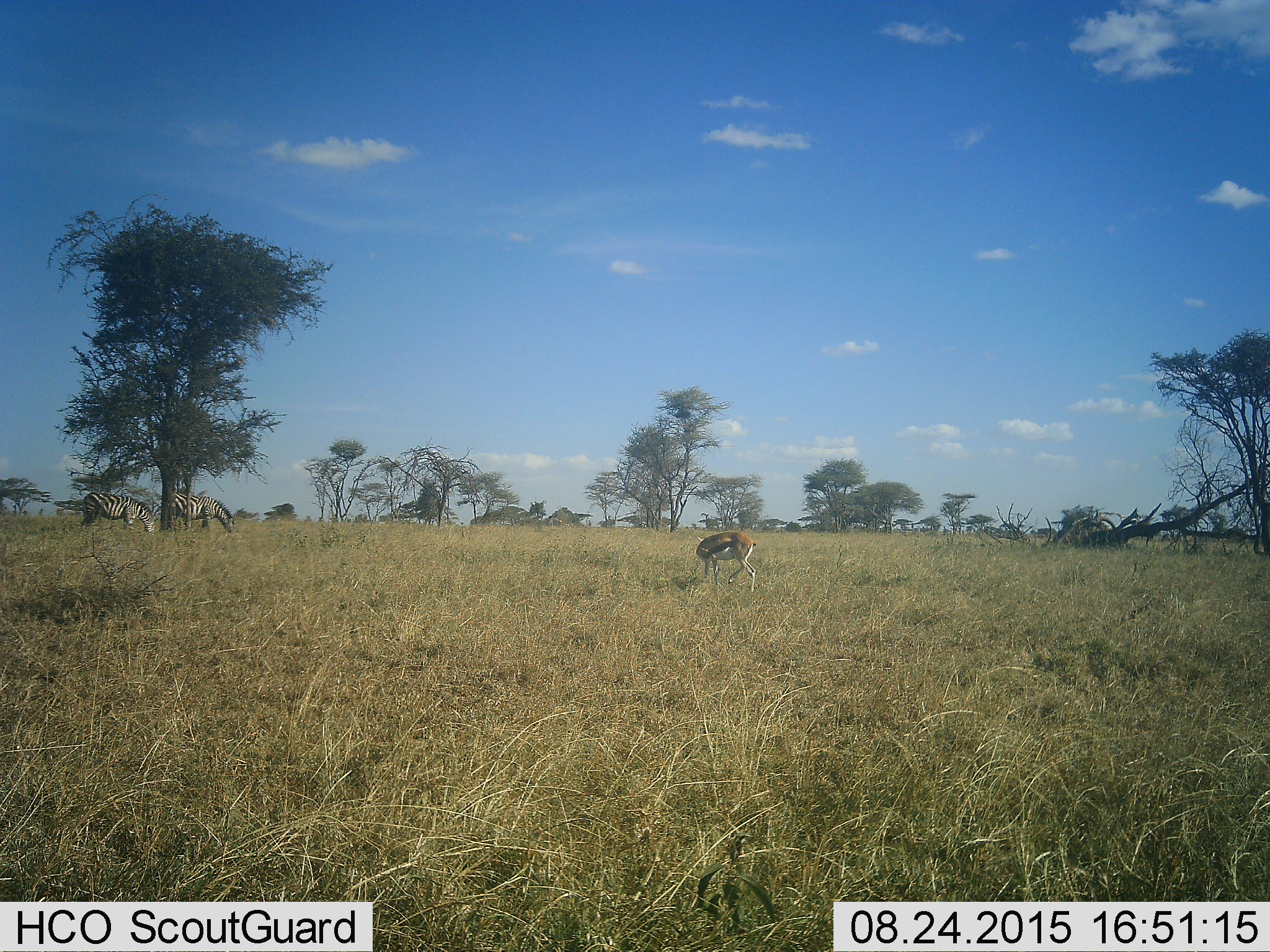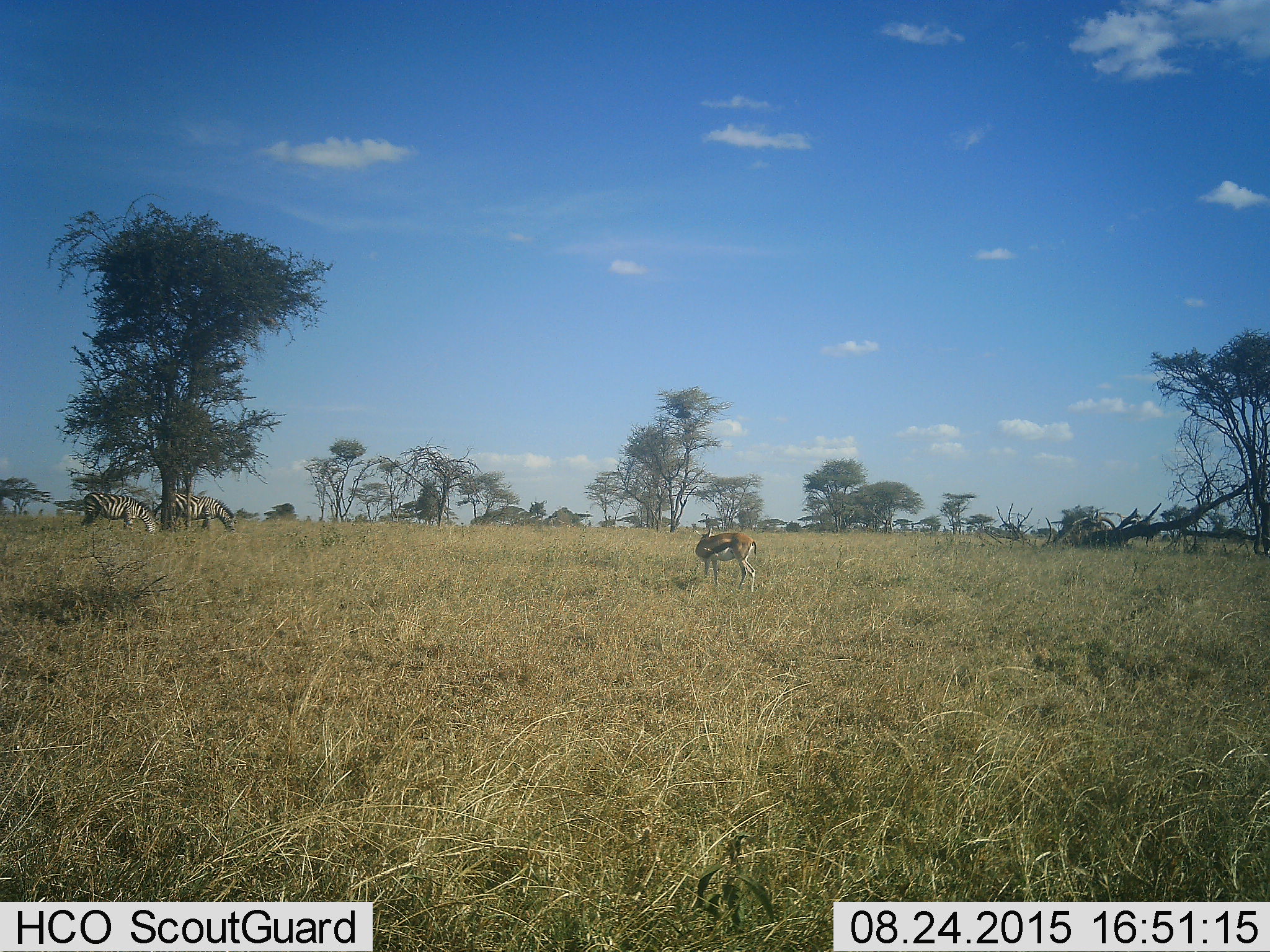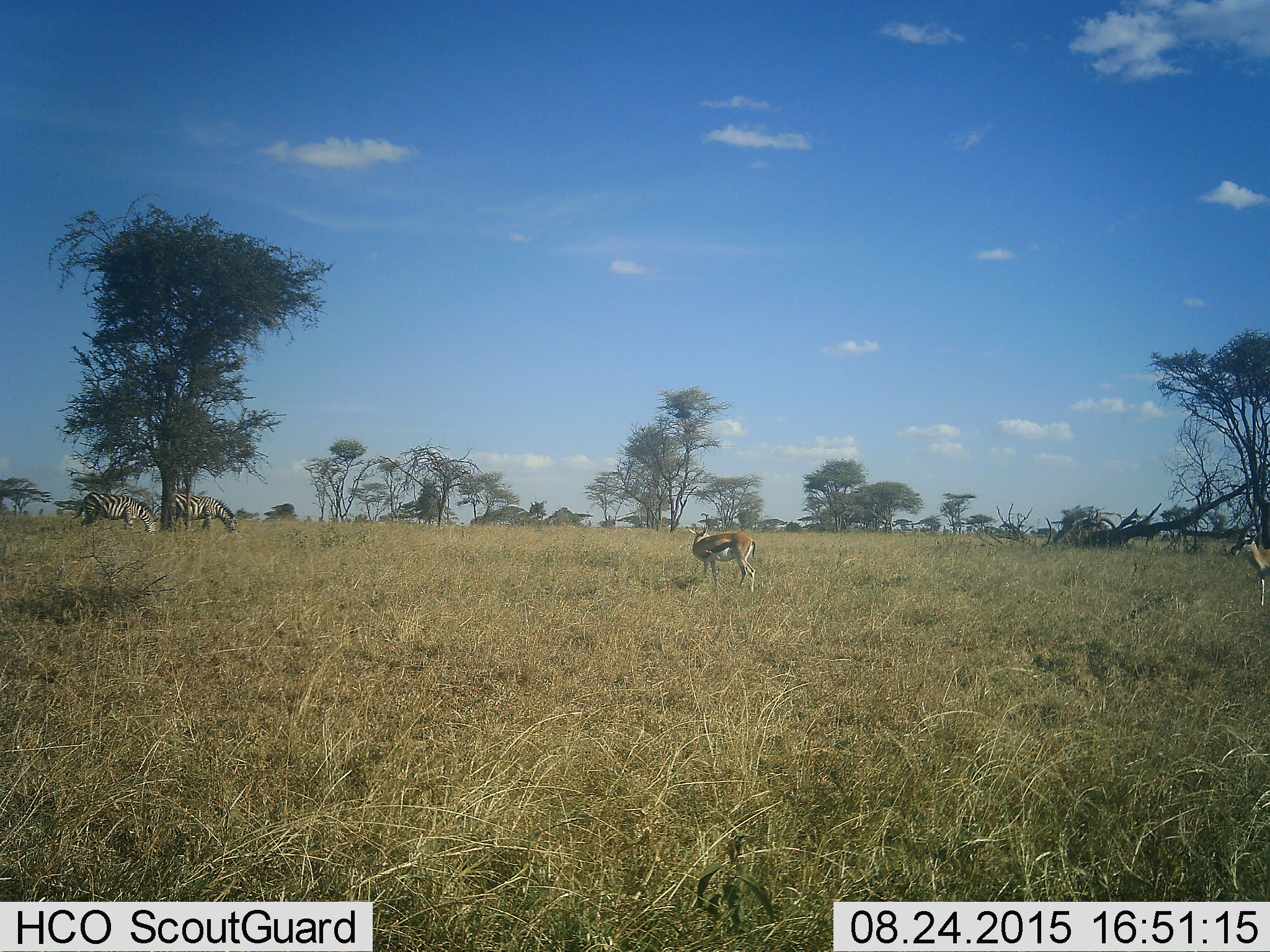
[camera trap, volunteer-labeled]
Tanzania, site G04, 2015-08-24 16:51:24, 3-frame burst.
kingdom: Animalia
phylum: Chordata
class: Mammalia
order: Artiodactyla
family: Bovidae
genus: Eudorcas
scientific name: Eudorcas thomsonii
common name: thomson's gazelle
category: gazellethomsons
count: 2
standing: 79%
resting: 0%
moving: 50%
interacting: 0%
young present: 0%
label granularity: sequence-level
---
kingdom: Animalia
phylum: Chordata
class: Mammalia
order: Perissodactyla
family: Equidae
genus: Equus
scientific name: Equus quagga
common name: plains zebra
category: zebra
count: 2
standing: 28%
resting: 0%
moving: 17%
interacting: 0%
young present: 6%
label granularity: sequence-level